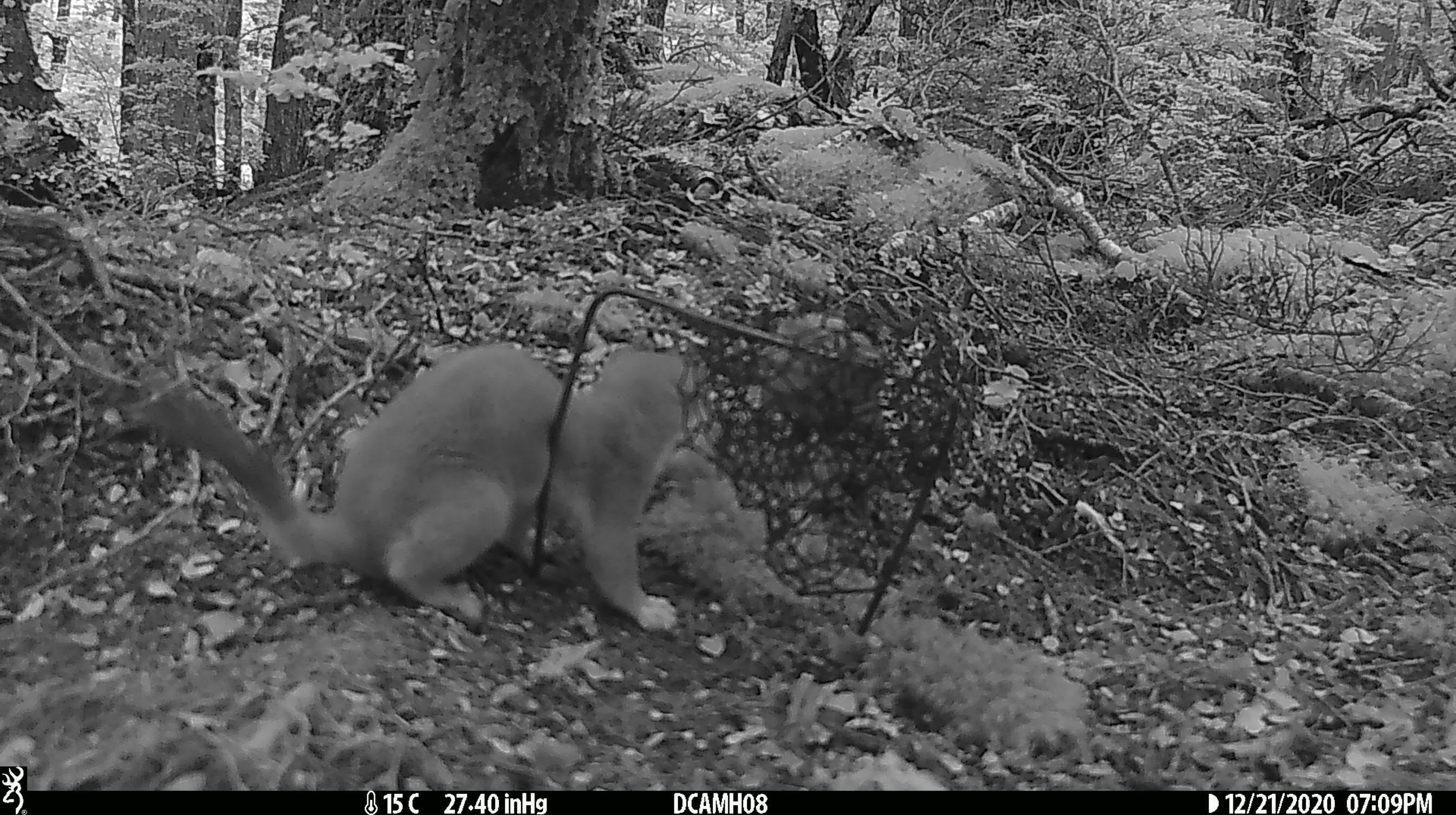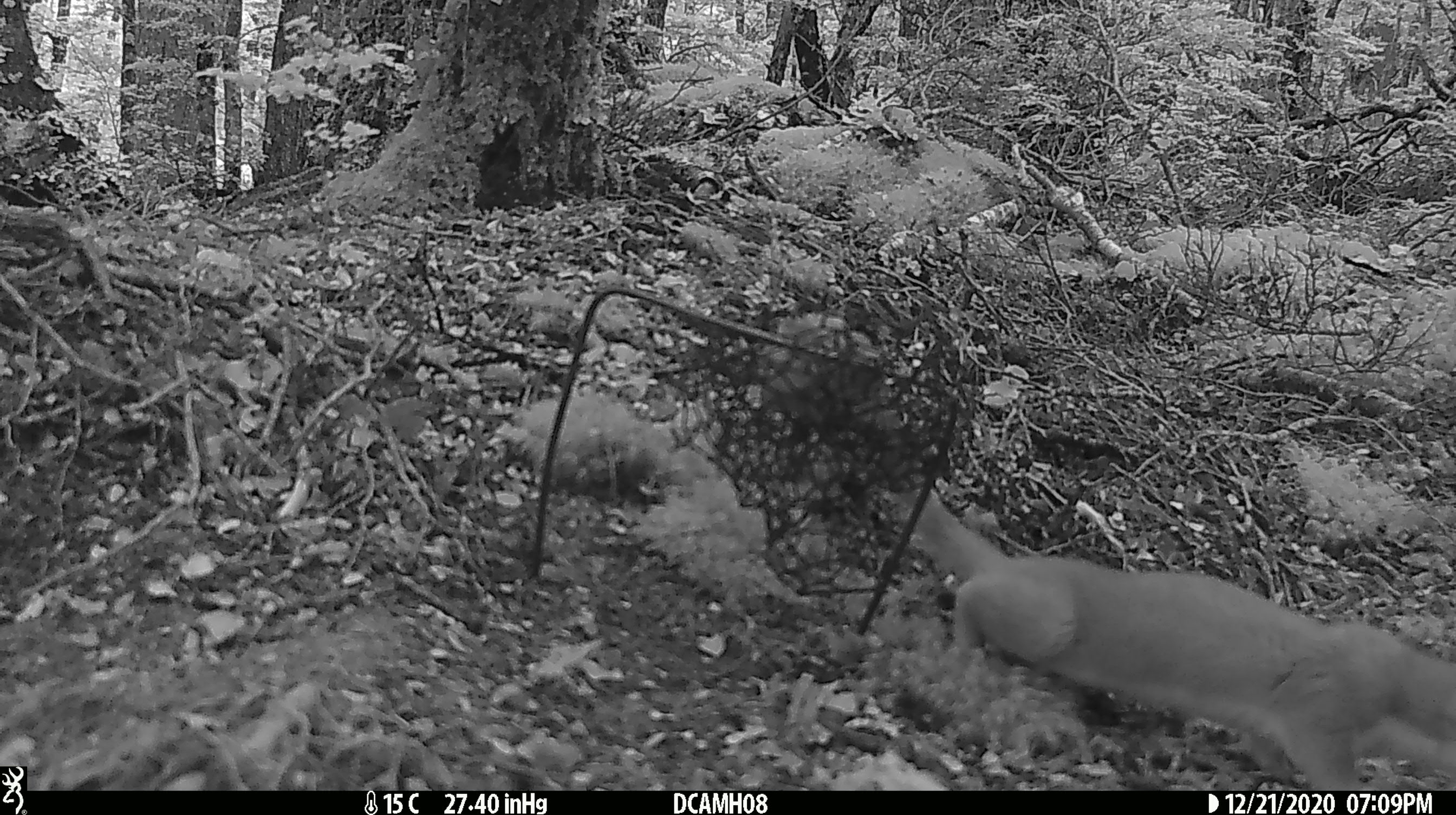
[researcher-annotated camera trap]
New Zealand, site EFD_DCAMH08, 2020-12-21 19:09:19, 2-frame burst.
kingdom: Animalia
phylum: Chordata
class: Mammalia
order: Carnivora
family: Mustelidae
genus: Mustela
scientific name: Mustela erminea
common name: stoat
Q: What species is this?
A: Stoat (Mustela erminea).